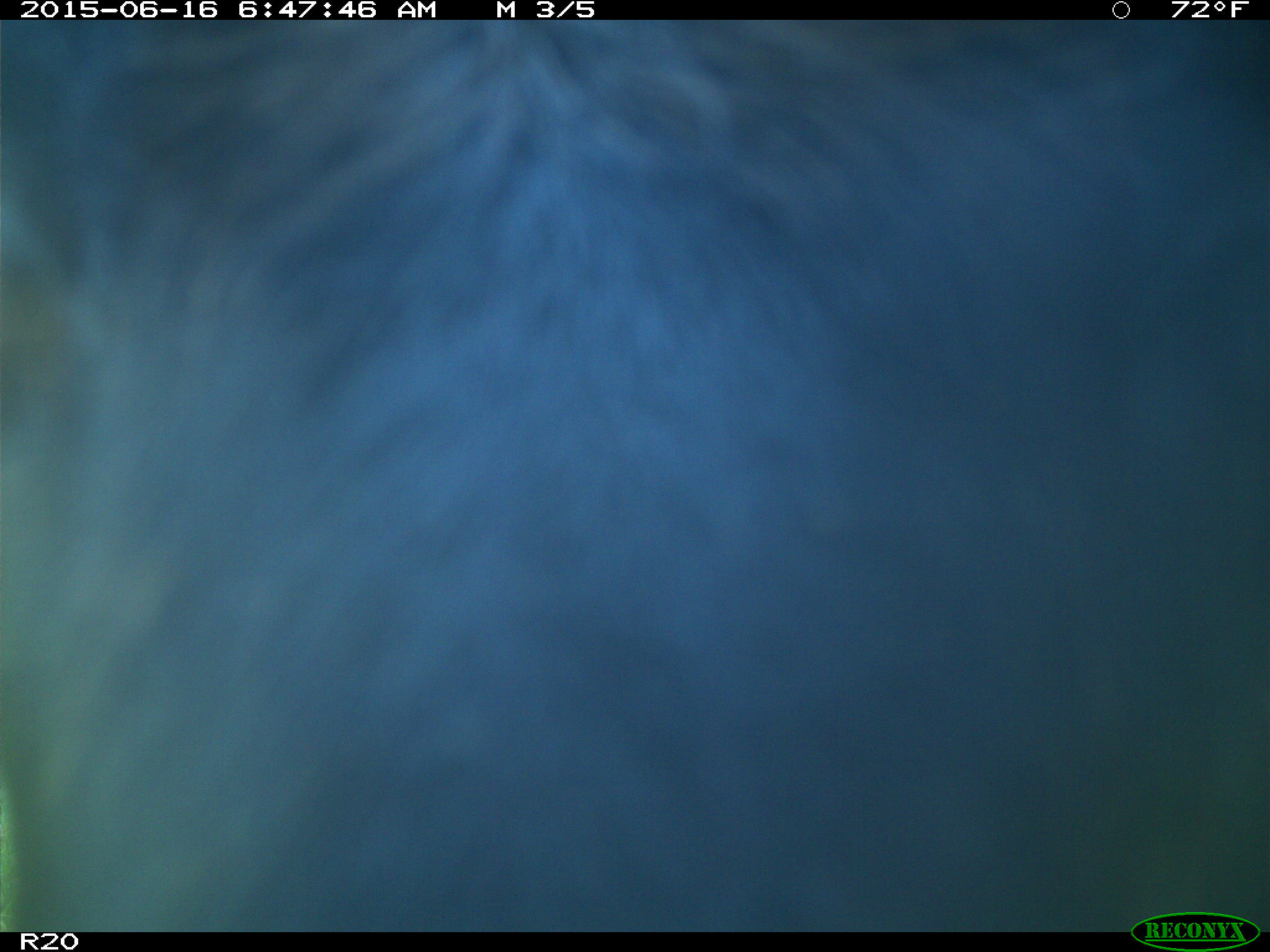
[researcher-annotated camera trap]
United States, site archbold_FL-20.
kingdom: Animalia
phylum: Chordata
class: Mammalia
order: Artiodactyla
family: Bovidae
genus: Bos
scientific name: Bos taurus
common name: domestic cow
Bos taurus (domestic cow).